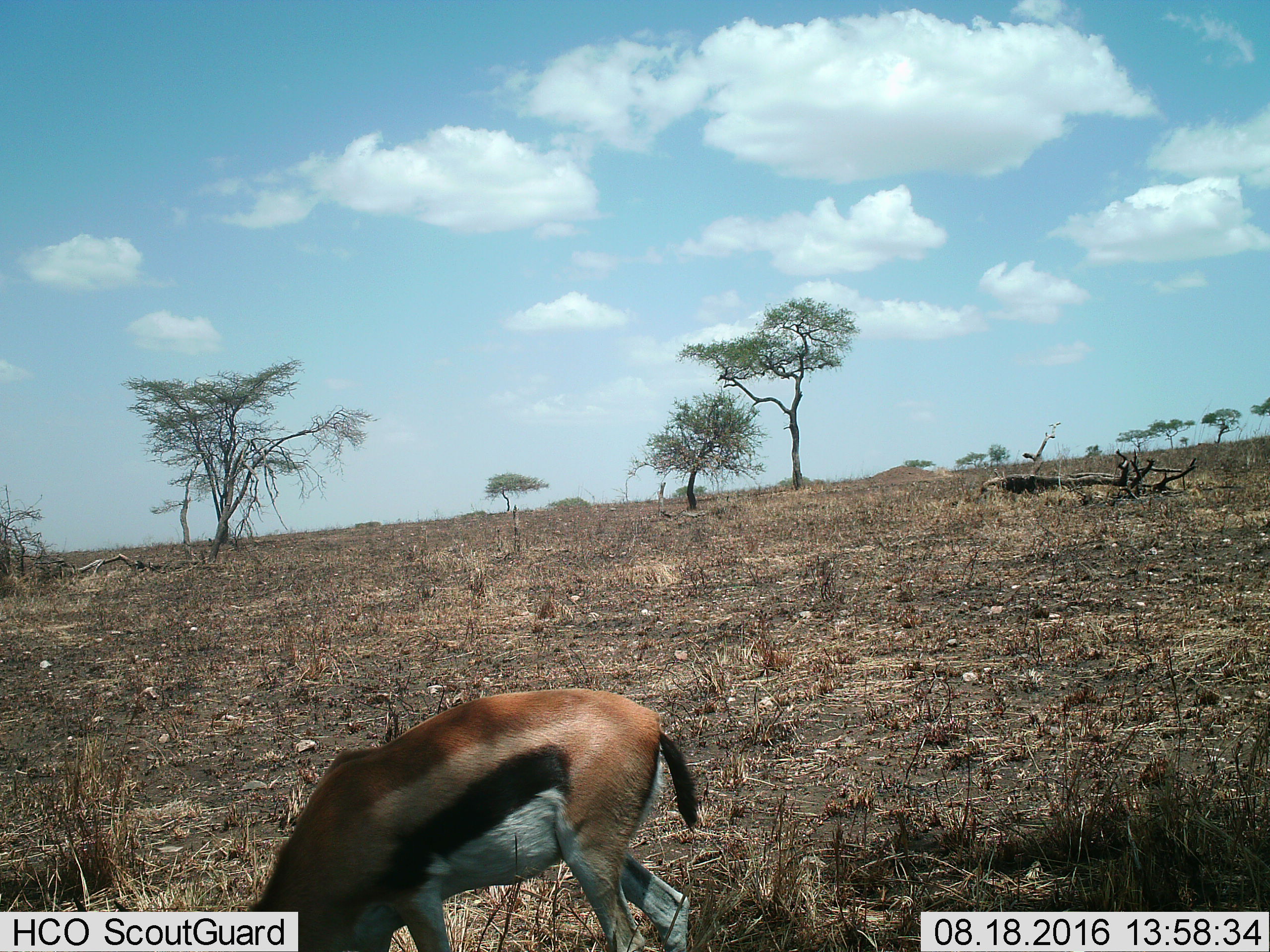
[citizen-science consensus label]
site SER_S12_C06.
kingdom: Animalia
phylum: Chordata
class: Mammalia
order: Artiodactyla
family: Bovidae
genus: Eudorcas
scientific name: Eudorcas thomsonii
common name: thomson's gazelle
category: gazellethomsons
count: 1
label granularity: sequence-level